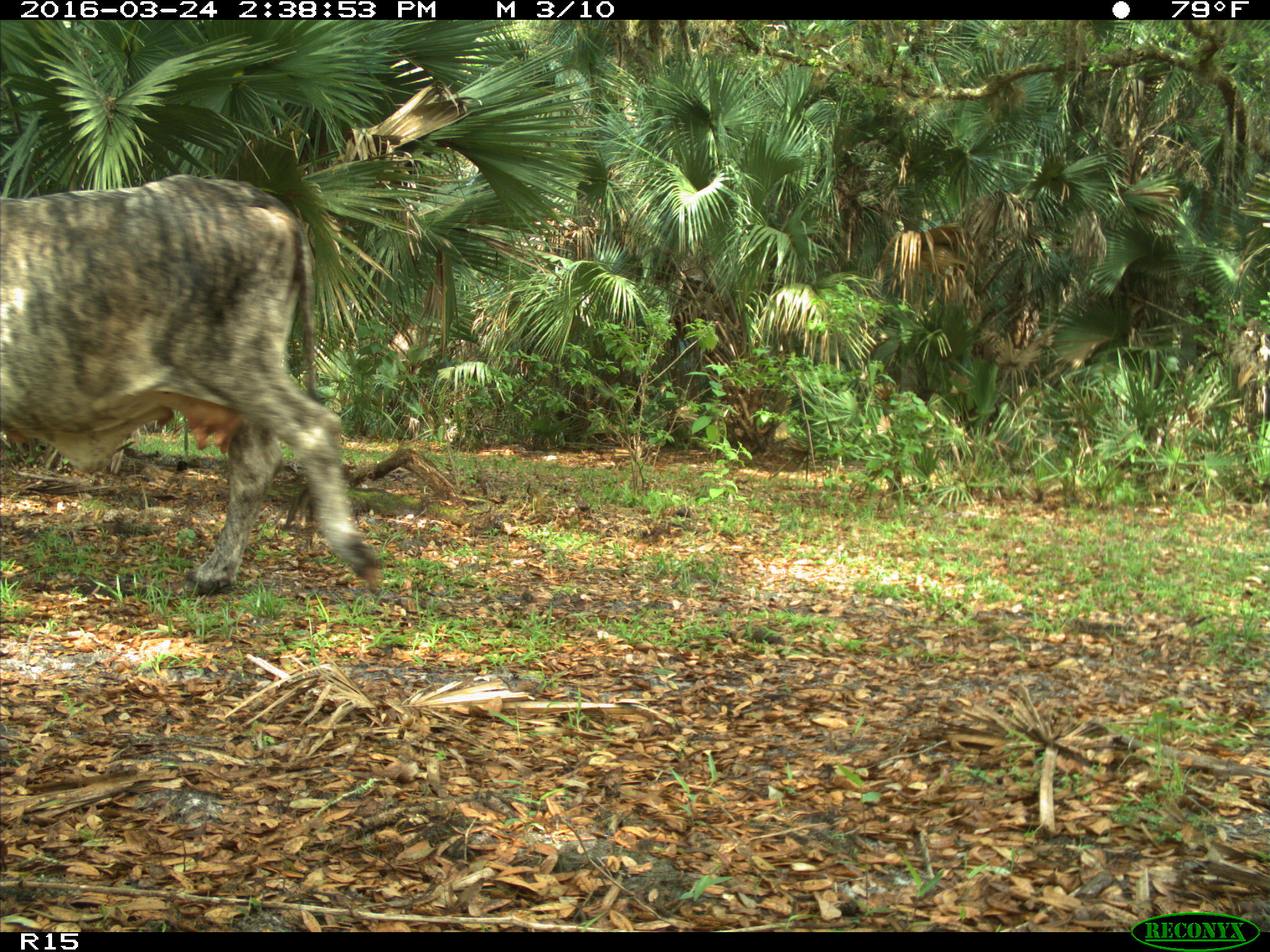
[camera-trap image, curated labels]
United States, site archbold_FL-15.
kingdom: Animalia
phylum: Chordata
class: Mammalia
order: Artiodactyla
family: Bovidae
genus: Bos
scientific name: Bos taurus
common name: domestic cow